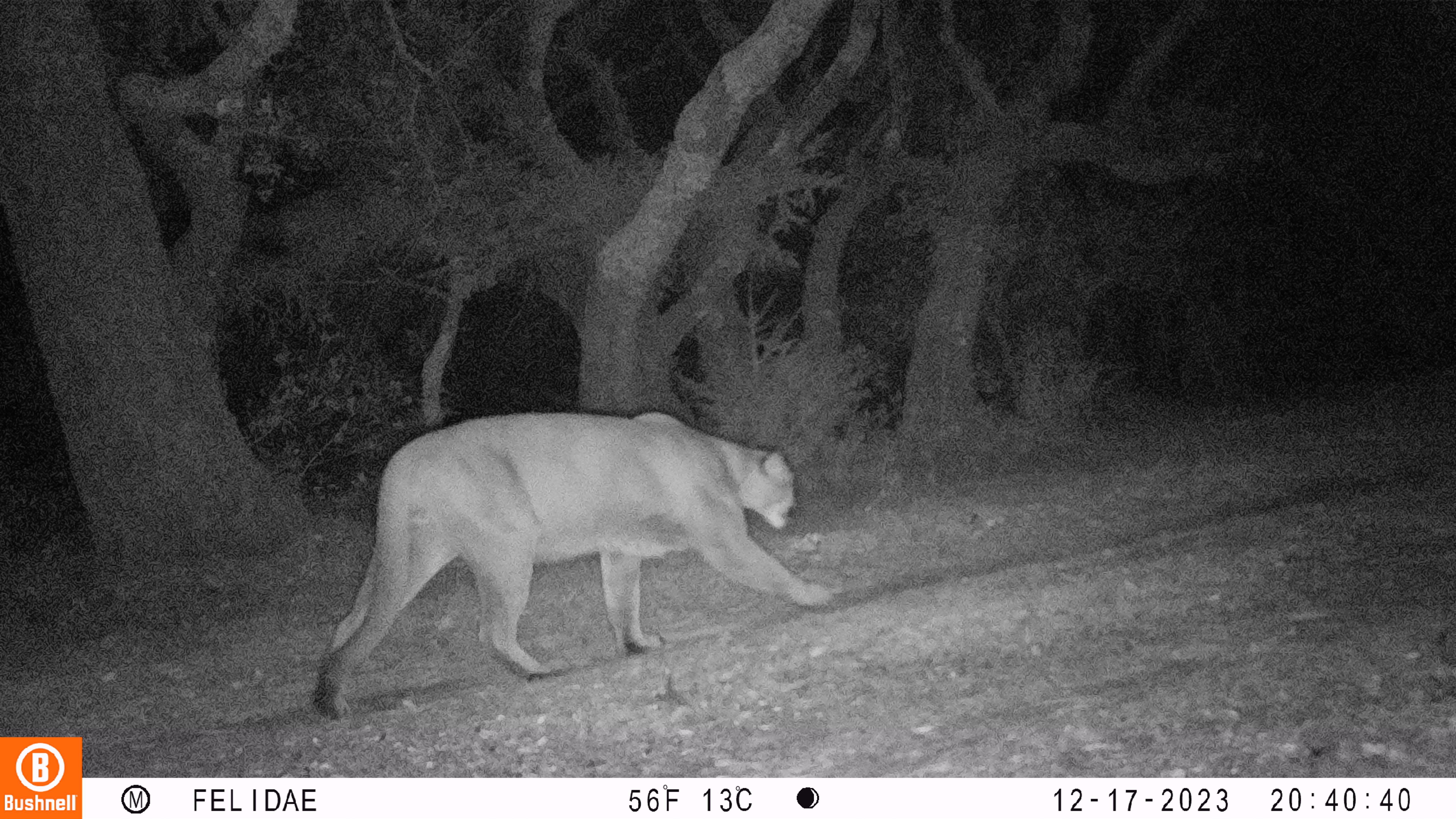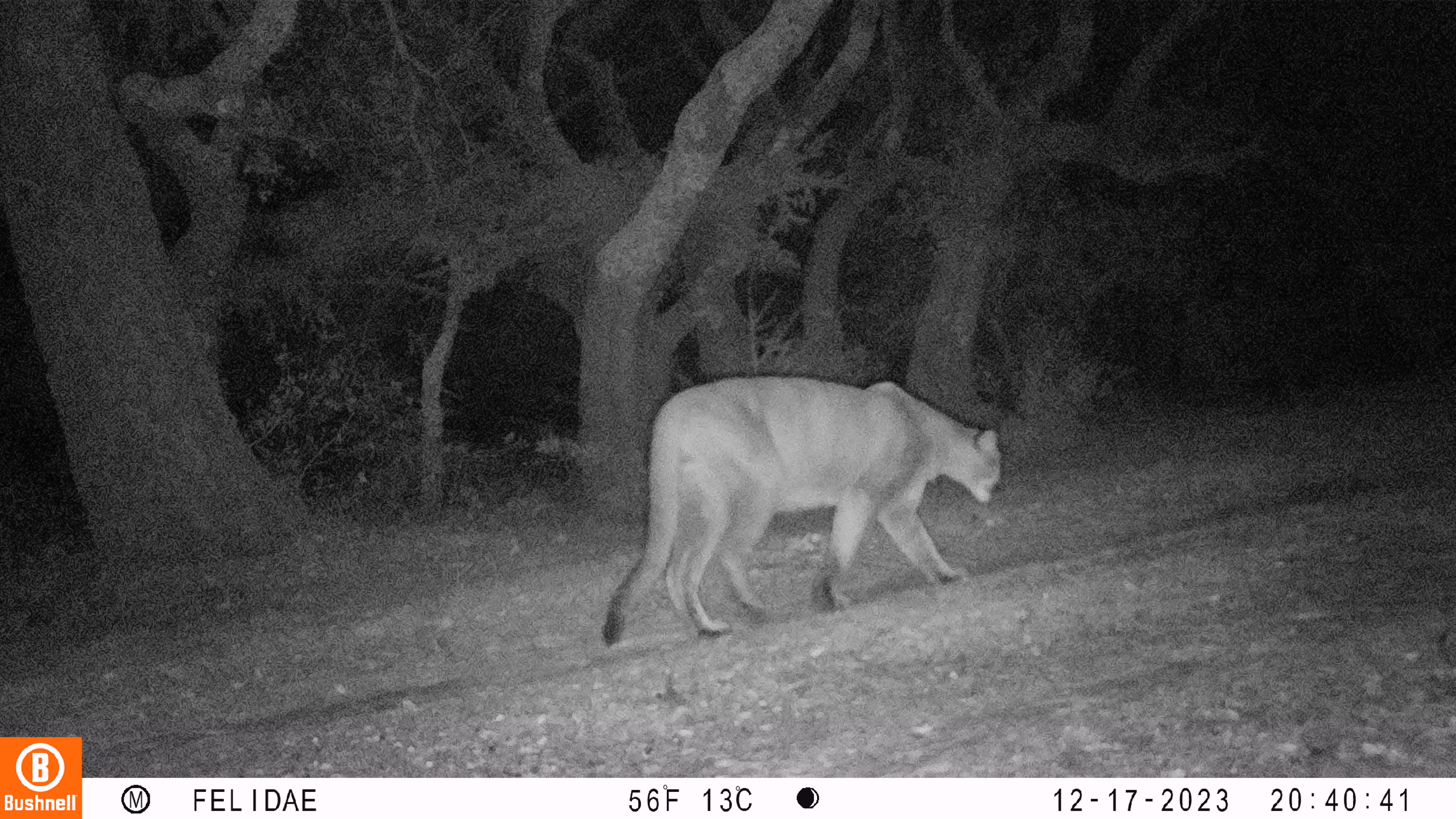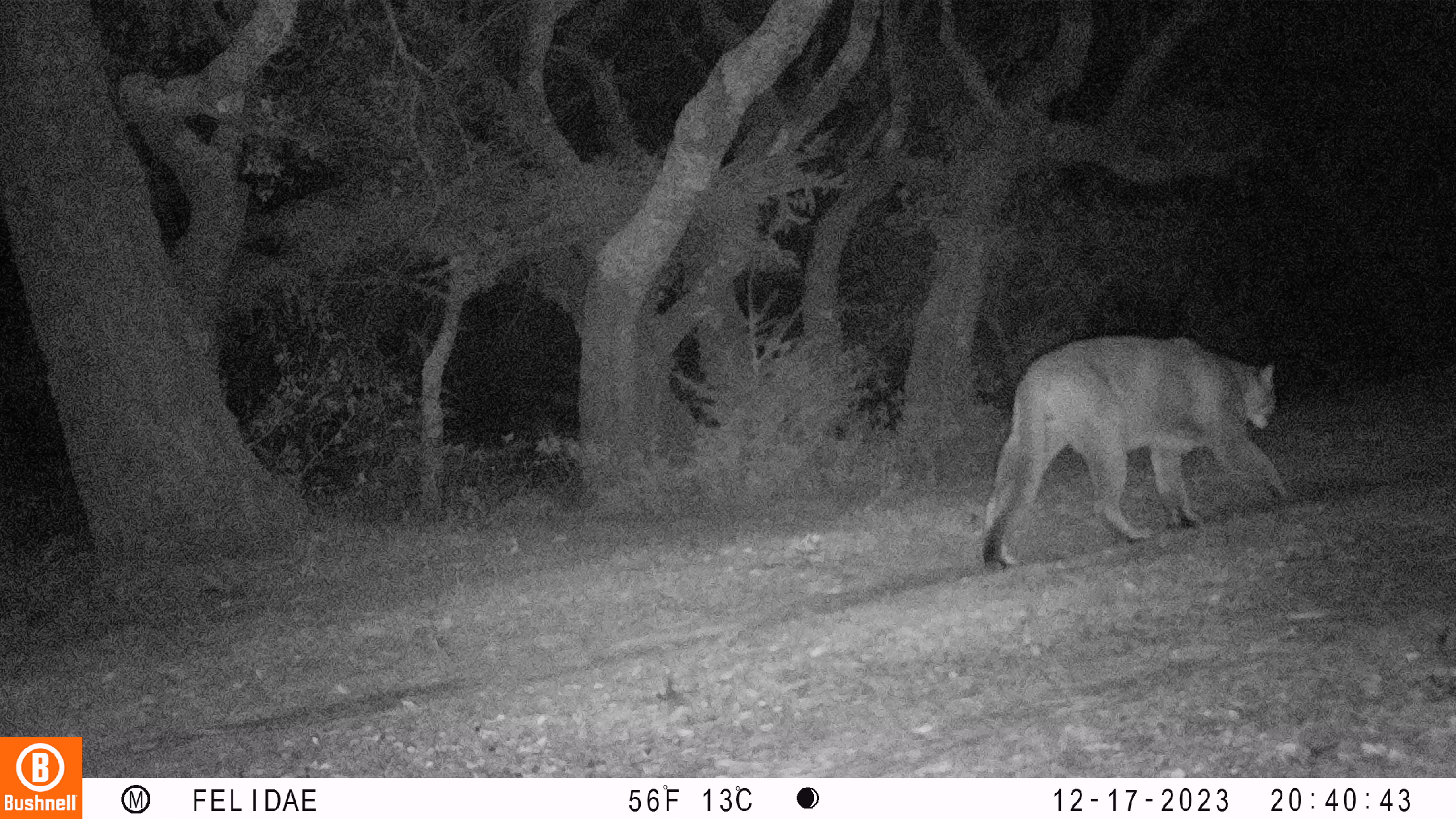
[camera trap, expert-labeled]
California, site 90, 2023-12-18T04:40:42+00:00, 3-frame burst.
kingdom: Animalia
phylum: Chordata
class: Mammalia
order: Carnivora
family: Felidae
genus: Puma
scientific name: Puma concolor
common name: puma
Puma (Puma concolor).